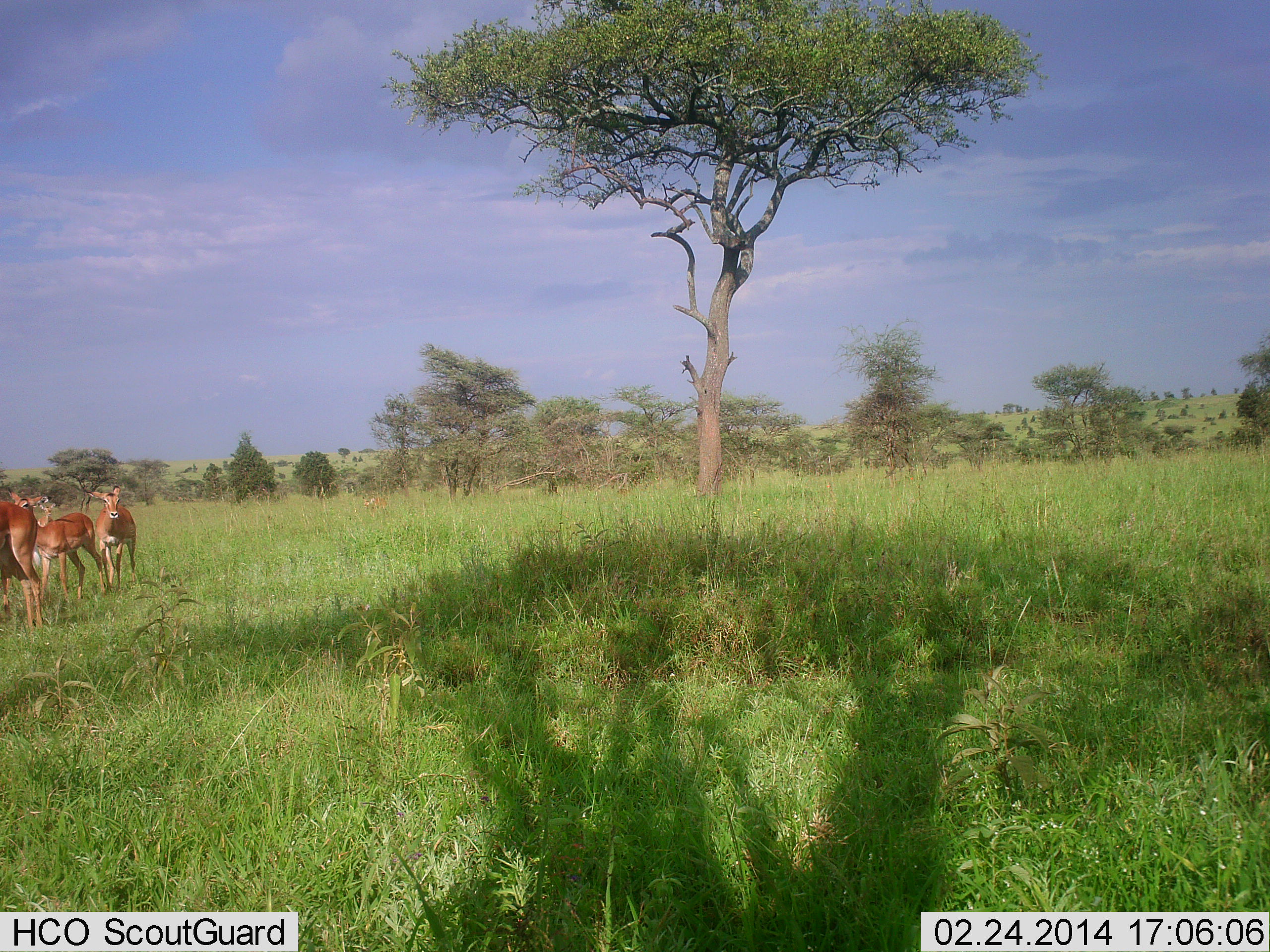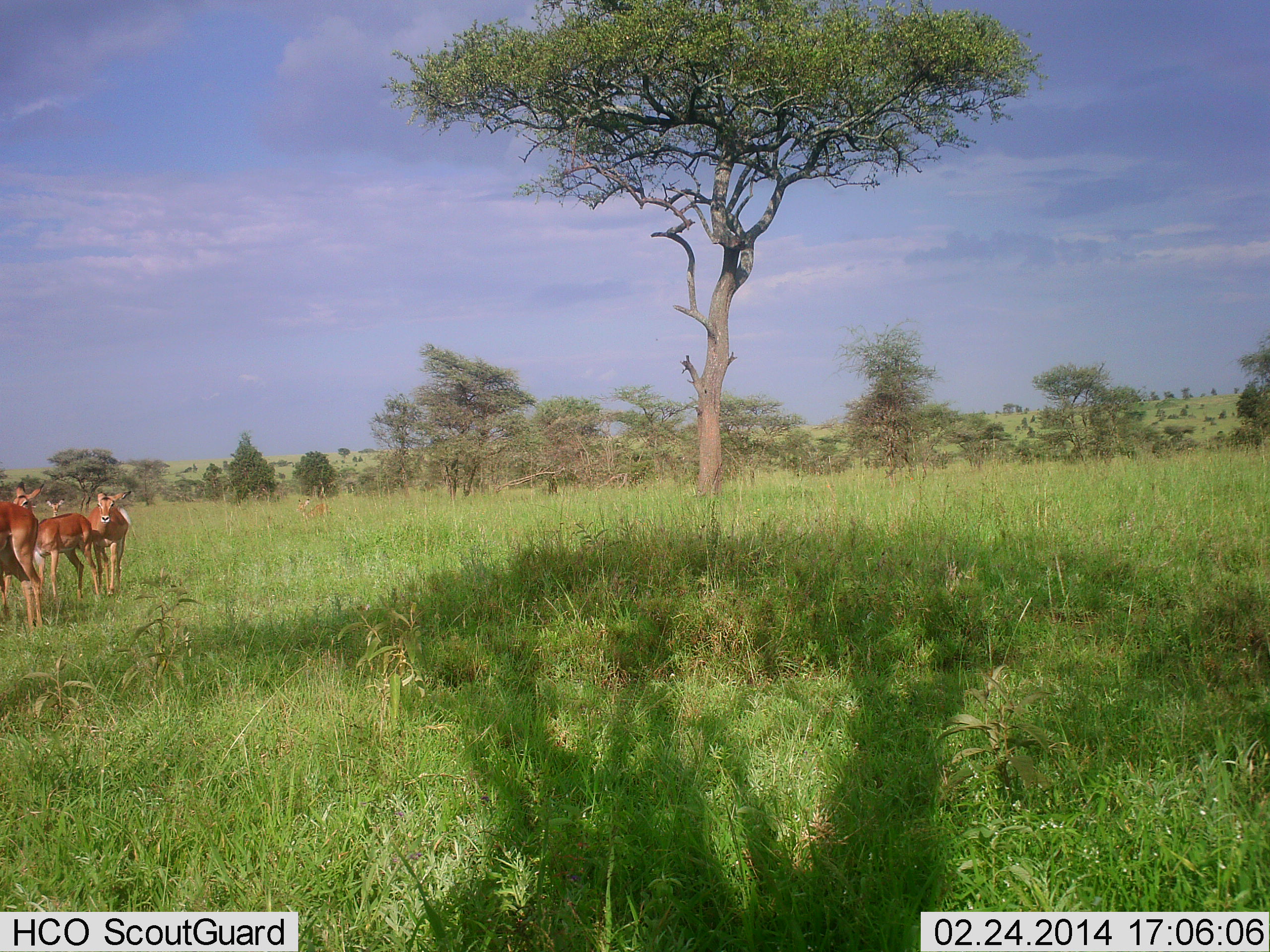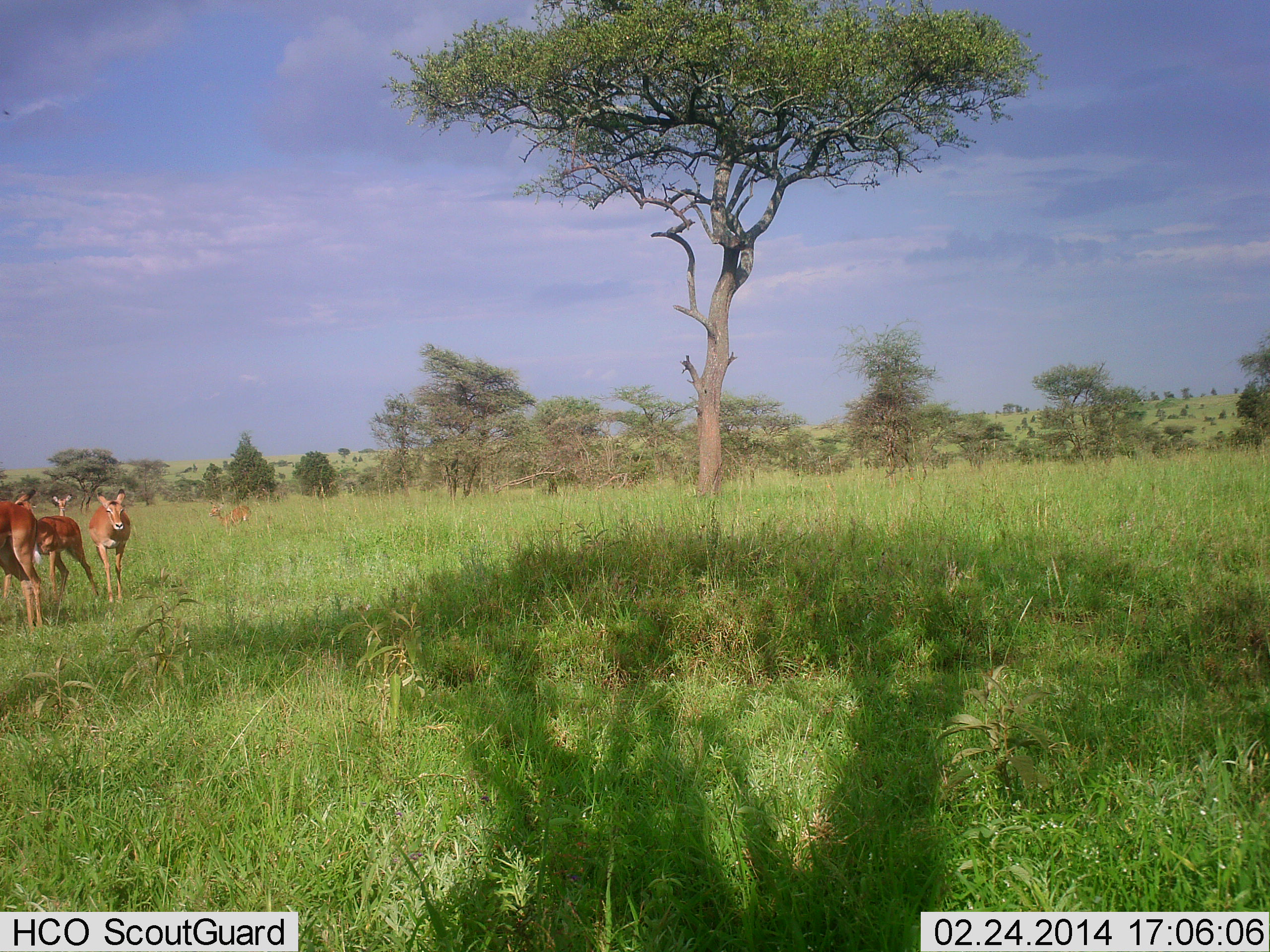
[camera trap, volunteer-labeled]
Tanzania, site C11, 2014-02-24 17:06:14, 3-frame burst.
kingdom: Animalia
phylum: Chordata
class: Mammalia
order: Artiodactyla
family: Bovidae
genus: Aepyceros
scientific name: Aepyceros melampus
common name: impala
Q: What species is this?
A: Impala (Aepyceros melampus).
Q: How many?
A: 5.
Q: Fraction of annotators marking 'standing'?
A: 90%.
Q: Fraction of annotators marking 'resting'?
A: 0%.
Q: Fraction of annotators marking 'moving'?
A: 90%.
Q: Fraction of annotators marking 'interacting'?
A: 0%.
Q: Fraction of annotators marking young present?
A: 0%.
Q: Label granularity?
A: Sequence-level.